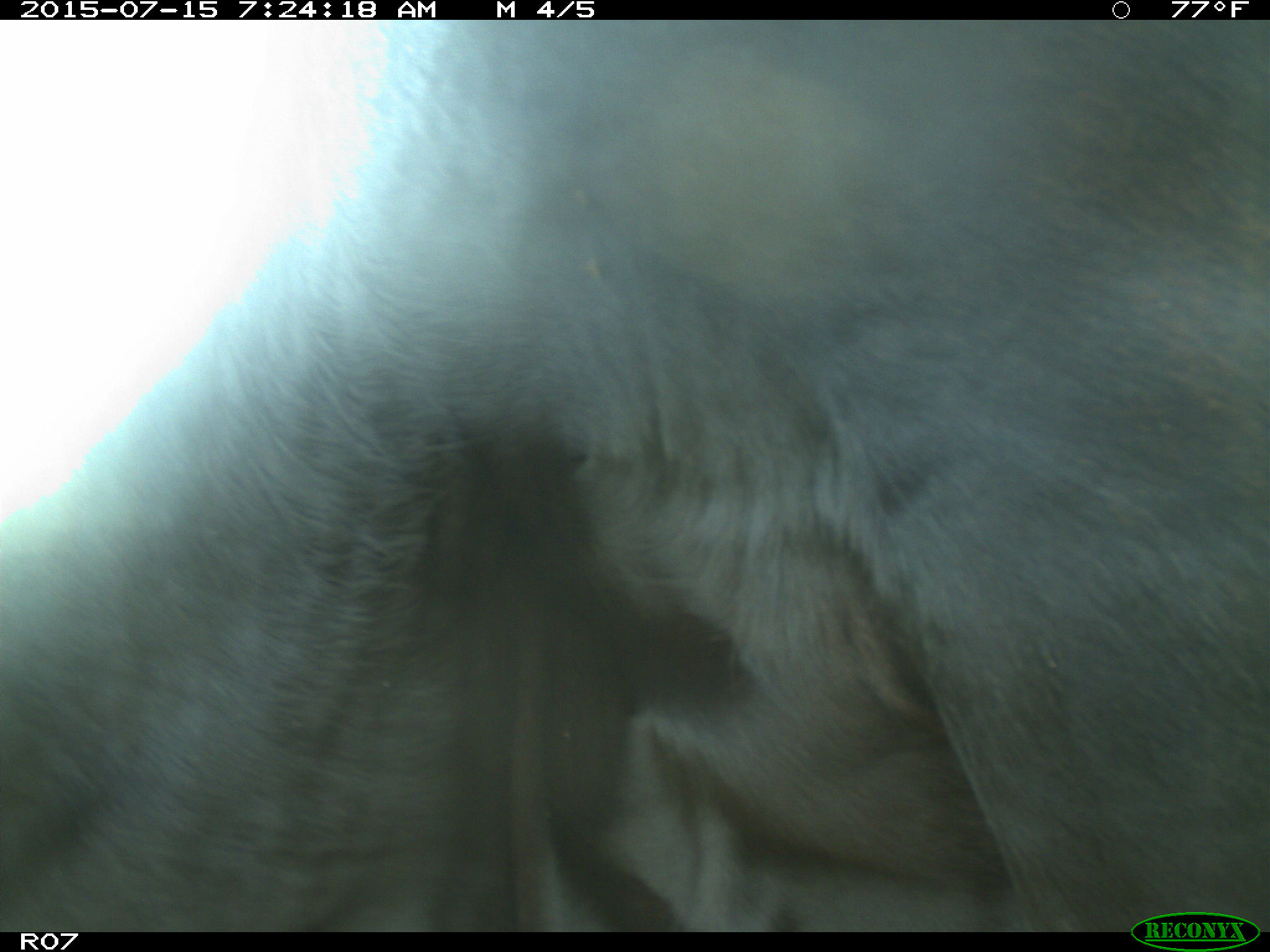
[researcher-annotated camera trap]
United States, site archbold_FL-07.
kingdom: Animalia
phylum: Chordata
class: Mammalia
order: Artiodactyla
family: Bovidae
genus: Bos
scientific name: Bos taurus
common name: domestic cow